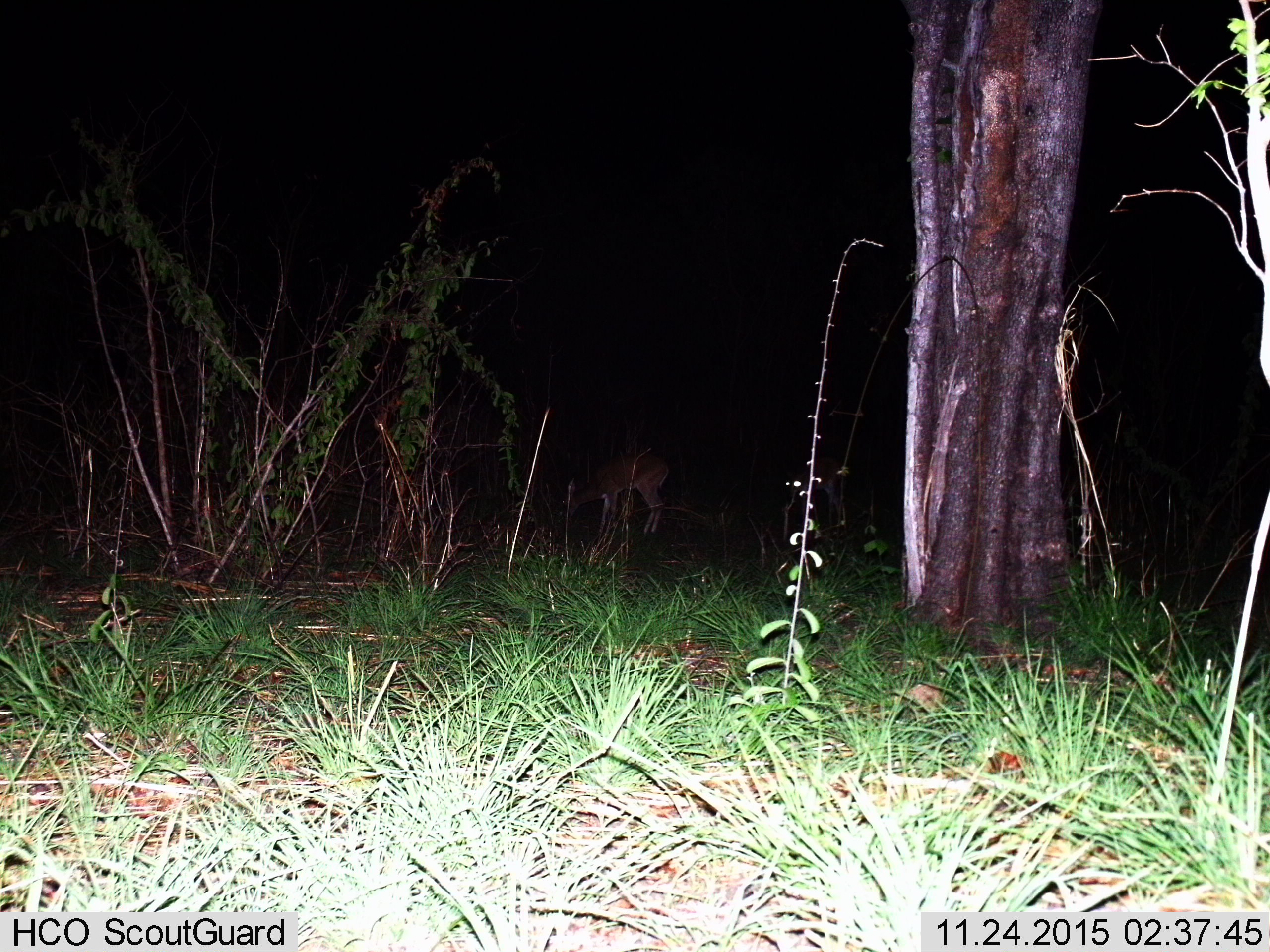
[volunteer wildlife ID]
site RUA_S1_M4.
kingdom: Animalia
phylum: Chordata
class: Mammalia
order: Artiodactyla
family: Bovidae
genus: Madoqua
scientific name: Madoqua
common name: dik-dik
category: dikdik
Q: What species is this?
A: Dikdik (dik-dik) (Madoqua).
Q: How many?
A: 1.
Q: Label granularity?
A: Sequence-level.